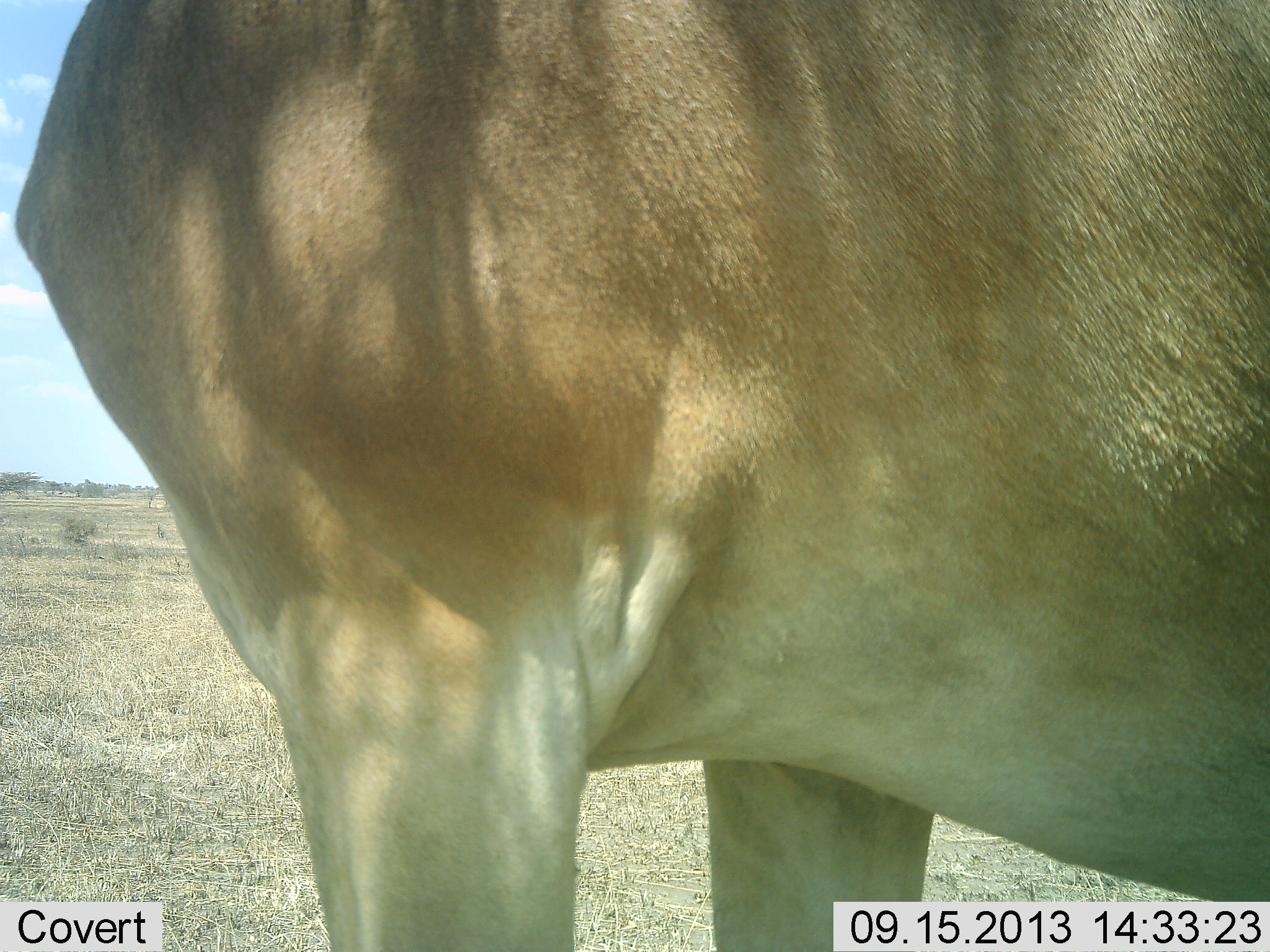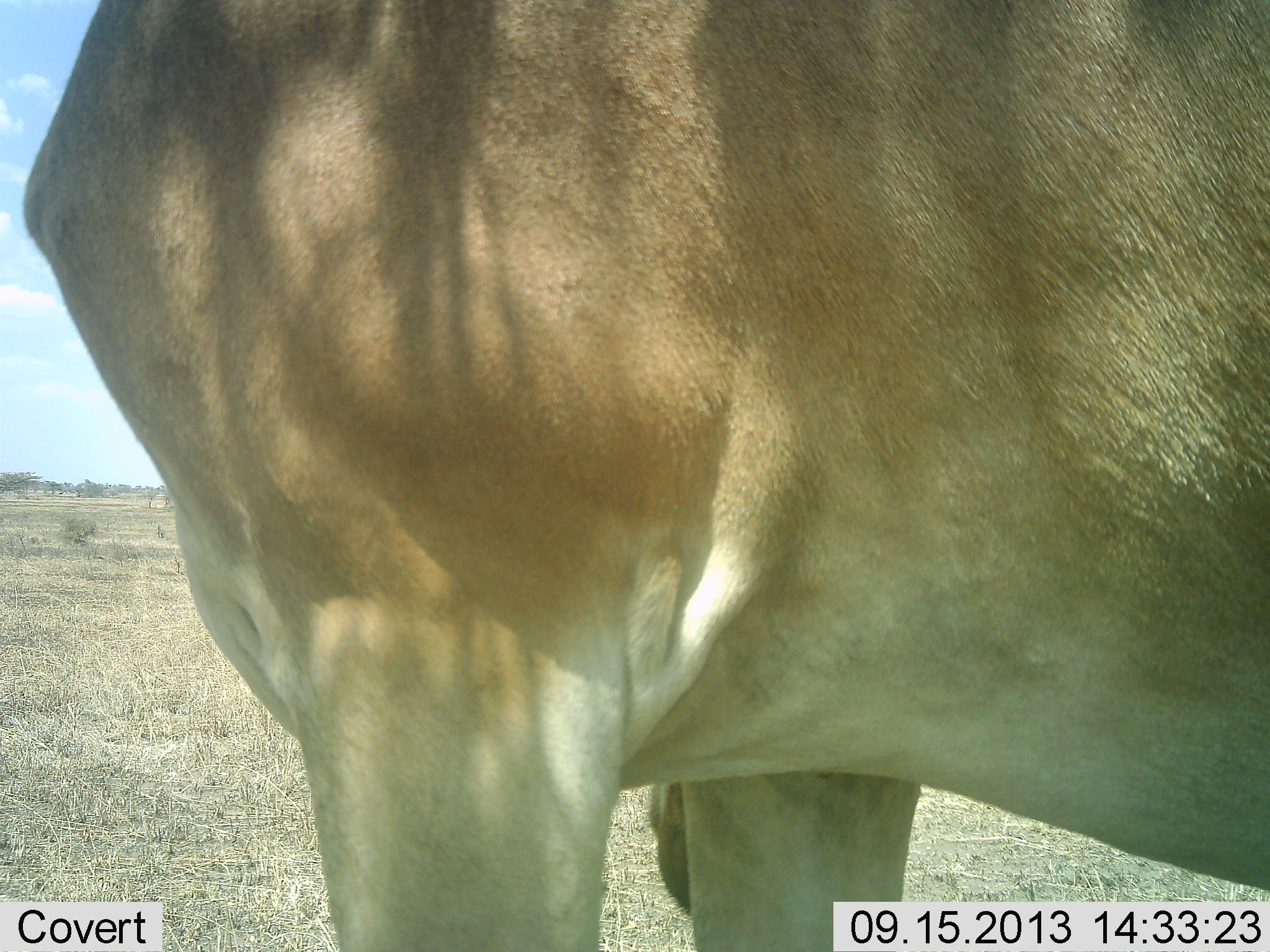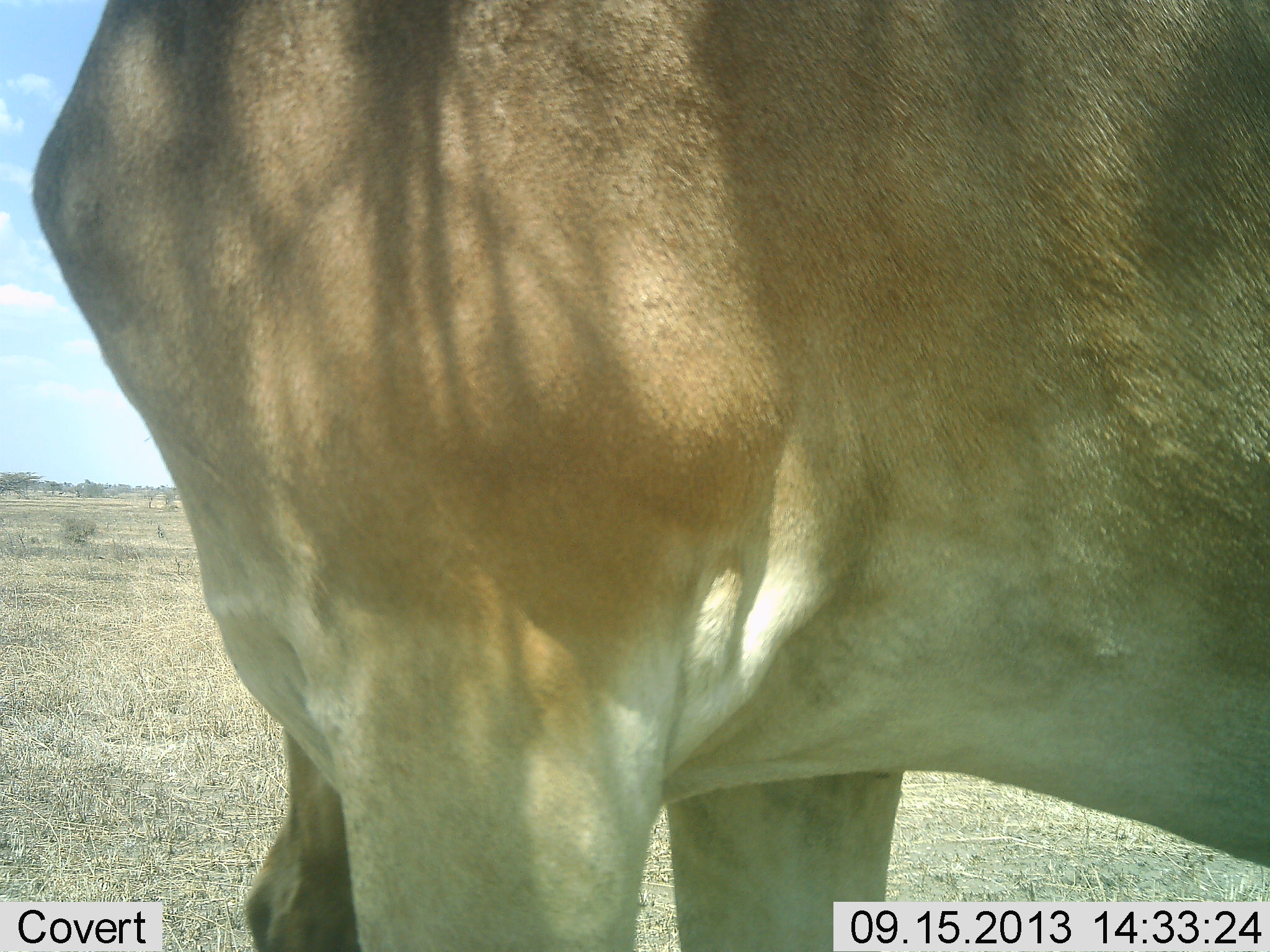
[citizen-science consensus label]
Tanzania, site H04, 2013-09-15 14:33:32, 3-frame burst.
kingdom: Animalia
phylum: Chordata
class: Mammalia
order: Artiodactyla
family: Bovidae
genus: Alcelaphus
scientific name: Alcelaphus buselaphus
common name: hartebeest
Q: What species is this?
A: Hartebeest (Alcelaphus buselaphus).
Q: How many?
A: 1.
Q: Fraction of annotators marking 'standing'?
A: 100%.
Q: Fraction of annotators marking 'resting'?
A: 0%.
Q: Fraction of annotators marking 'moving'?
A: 0%.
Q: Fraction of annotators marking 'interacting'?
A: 0%.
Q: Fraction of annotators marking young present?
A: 0%.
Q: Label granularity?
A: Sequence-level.